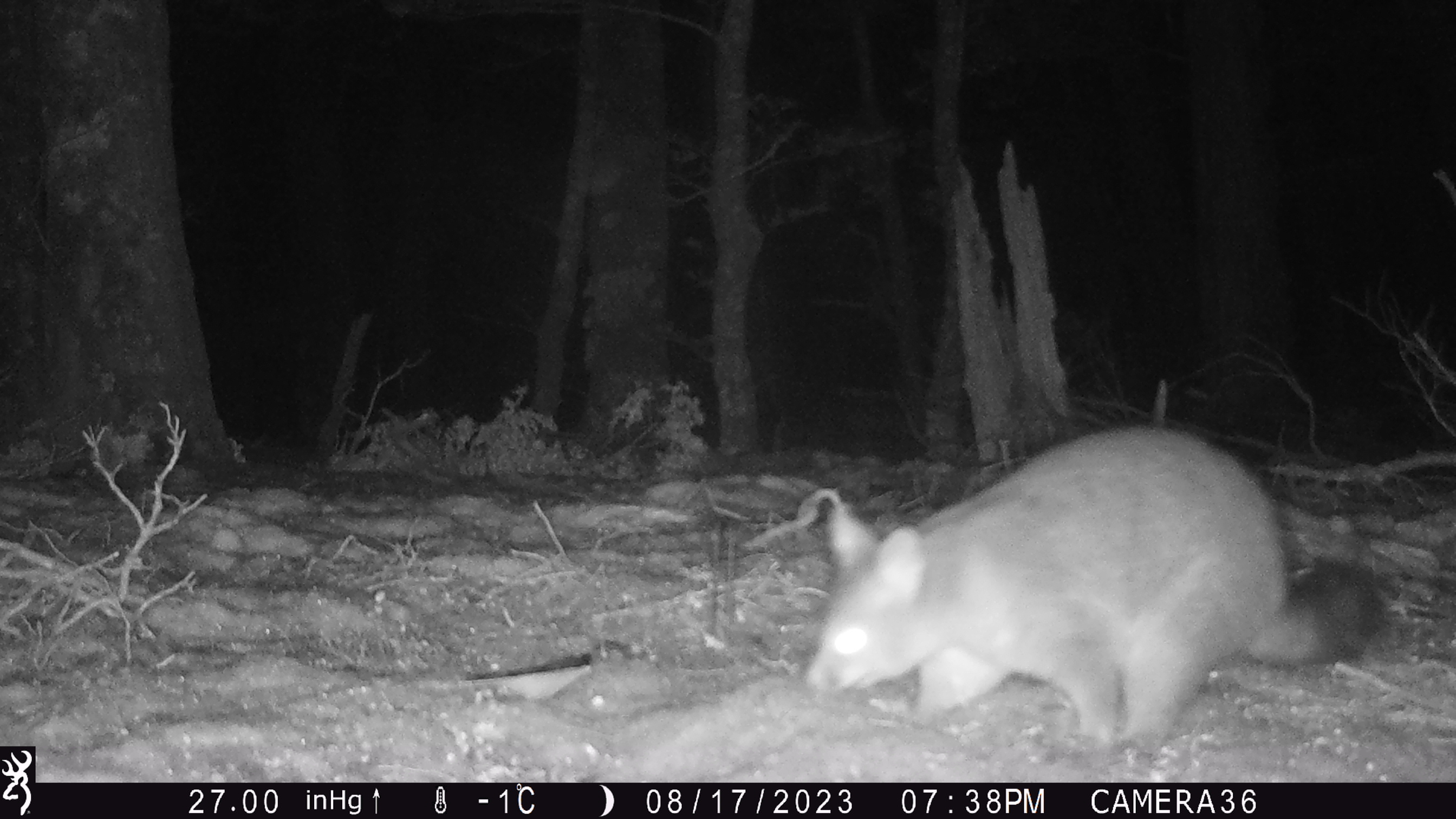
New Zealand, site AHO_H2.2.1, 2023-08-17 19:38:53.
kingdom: Animalia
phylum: Chordata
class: Mammalia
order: Carnivora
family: Mustelidae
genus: Mustela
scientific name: Mustela erminea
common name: stoat